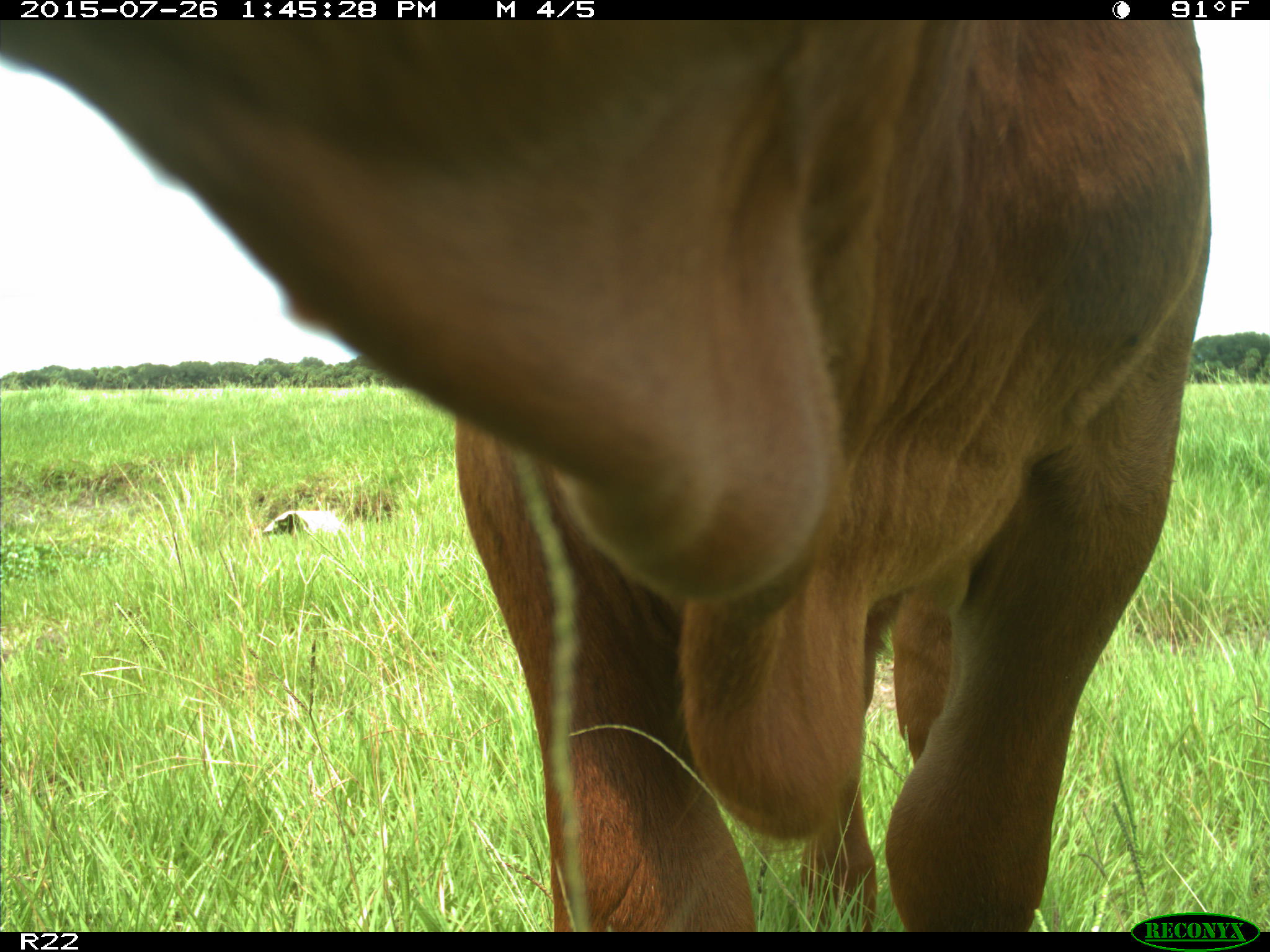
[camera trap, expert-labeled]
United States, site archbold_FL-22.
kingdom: Animalia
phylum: Chordata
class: Mammalia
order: Artiodactyla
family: Bovidae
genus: Bos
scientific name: Bos taurus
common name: domestic cow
Bos taurus (domestic cow).